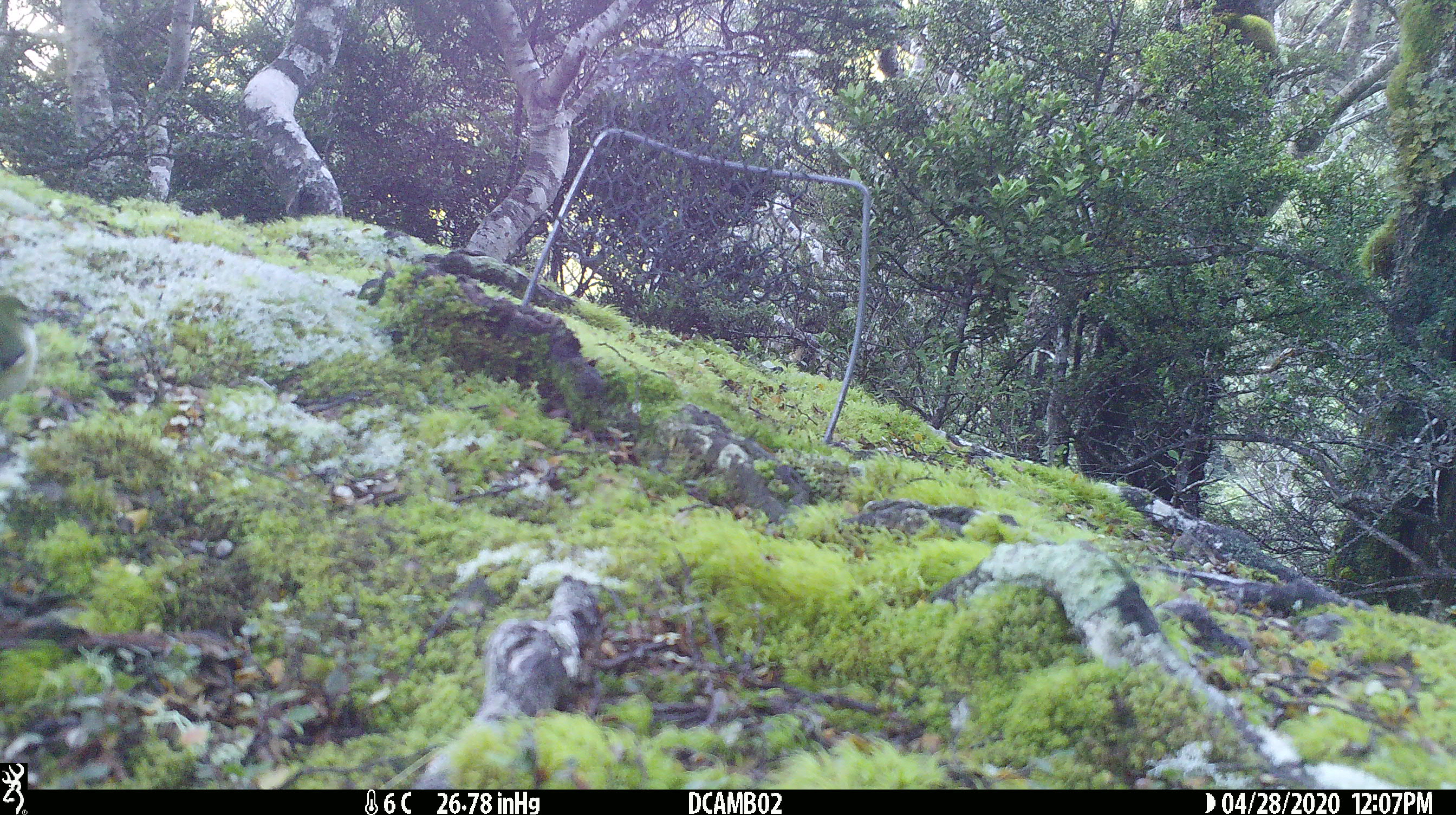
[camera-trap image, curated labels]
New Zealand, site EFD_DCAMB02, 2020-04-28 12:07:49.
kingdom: Animalia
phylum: Chordata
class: Aves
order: Passeriformes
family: Acanthisittidae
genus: Acanthisitta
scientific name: Acanthisitta chloris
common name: rifleman